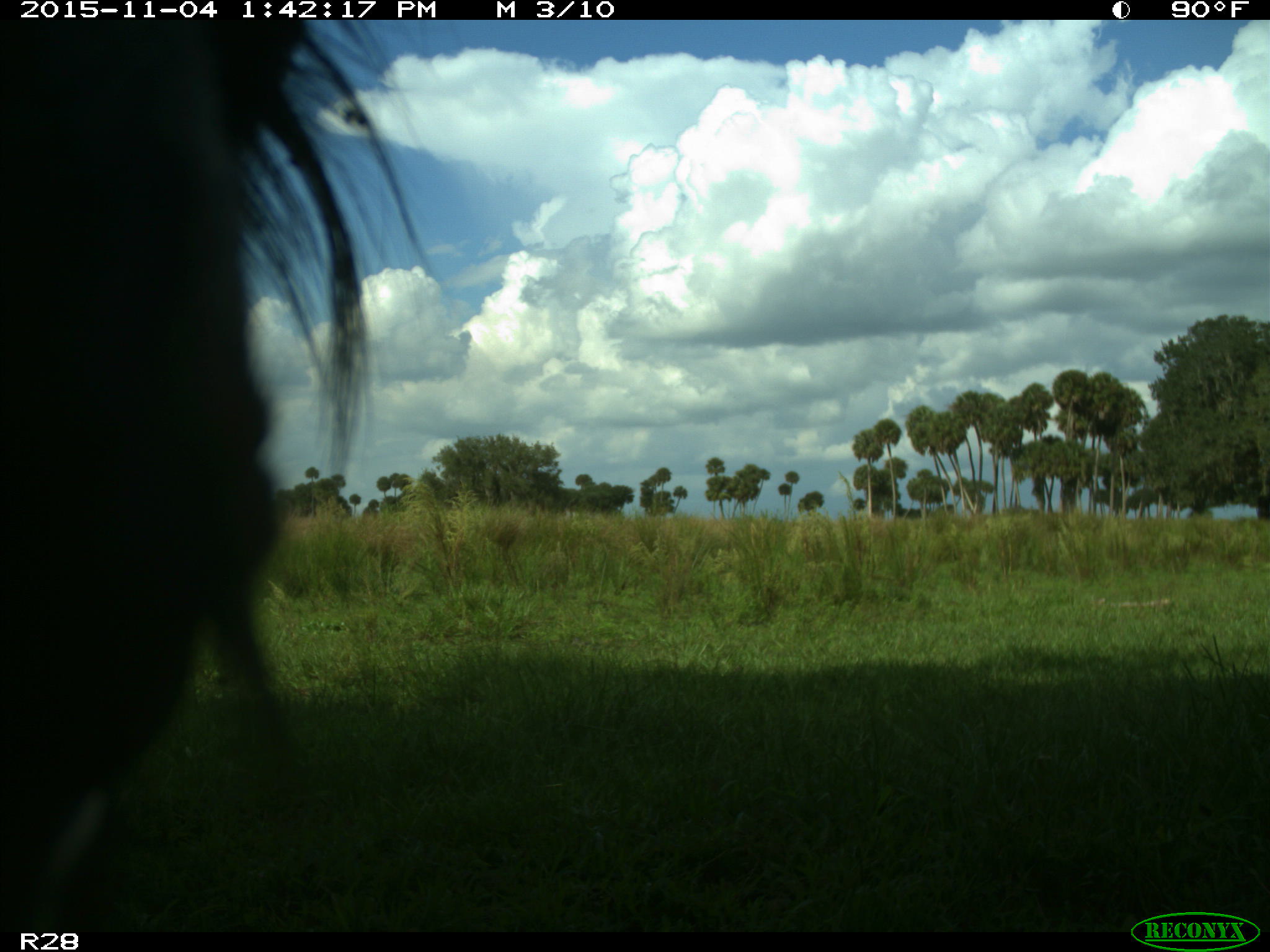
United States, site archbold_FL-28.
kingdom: Animalia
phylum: Chordata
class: Mammalia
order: Artiodactyla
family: Bovidae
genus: Bos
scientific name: Bos taurus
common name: domestic cow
Bos taurus (domestic cow).